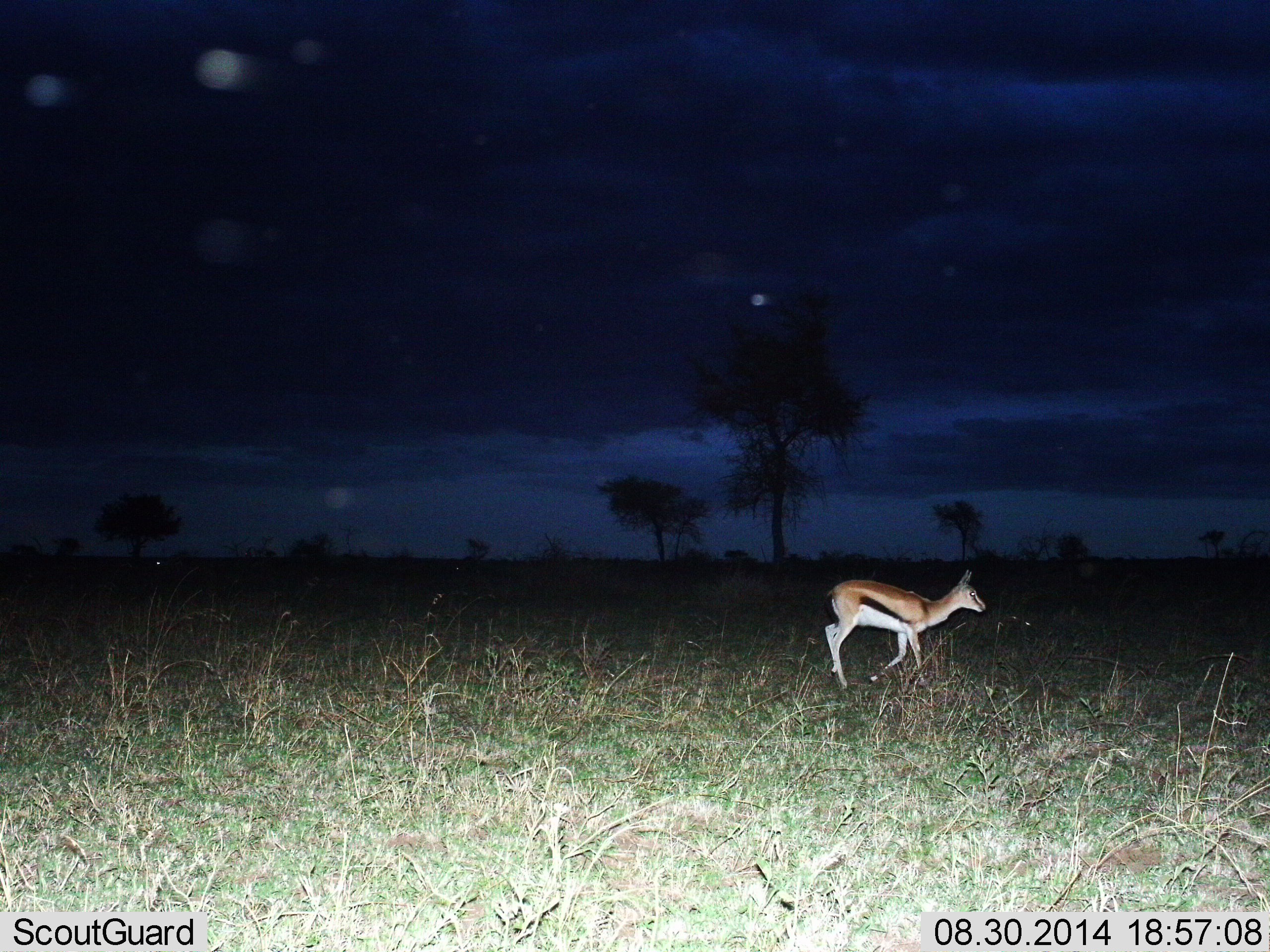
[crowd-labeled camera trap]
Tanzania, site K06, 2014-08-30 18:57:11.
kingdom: Animalia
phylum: Chordata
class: Mammalia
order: Artiodactyla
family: Bovidae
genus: Eudorcas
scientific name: Eudorcas thomsonii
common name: thomson's gazelle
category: gazellethomsons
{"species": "gazellethomsons (thomson's gazelle) (Eudorcas thomsonii)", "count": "1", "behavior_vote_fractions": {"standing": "0%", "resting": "0%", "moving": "100%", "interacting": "0%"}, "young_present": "0%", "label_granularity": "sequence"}